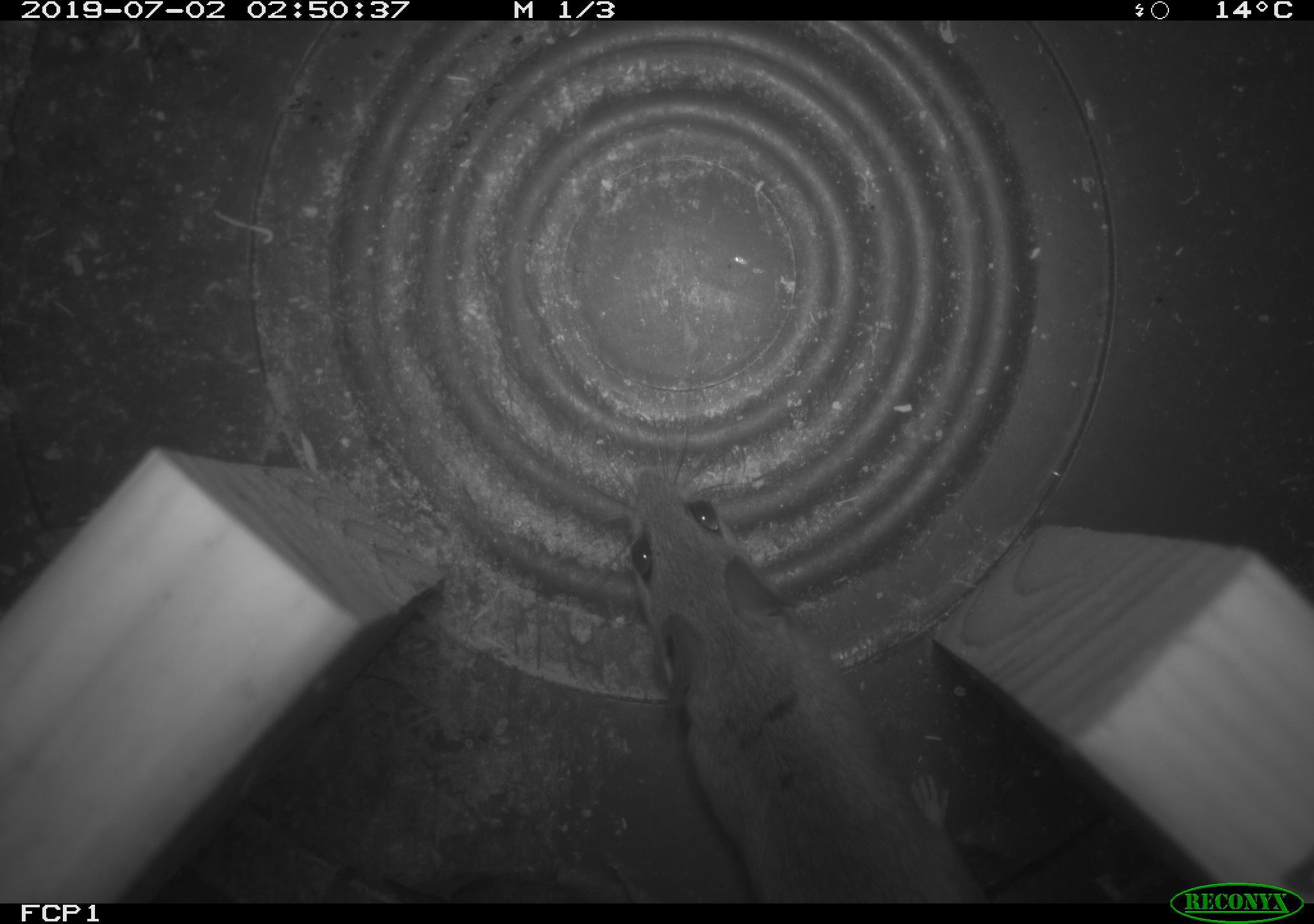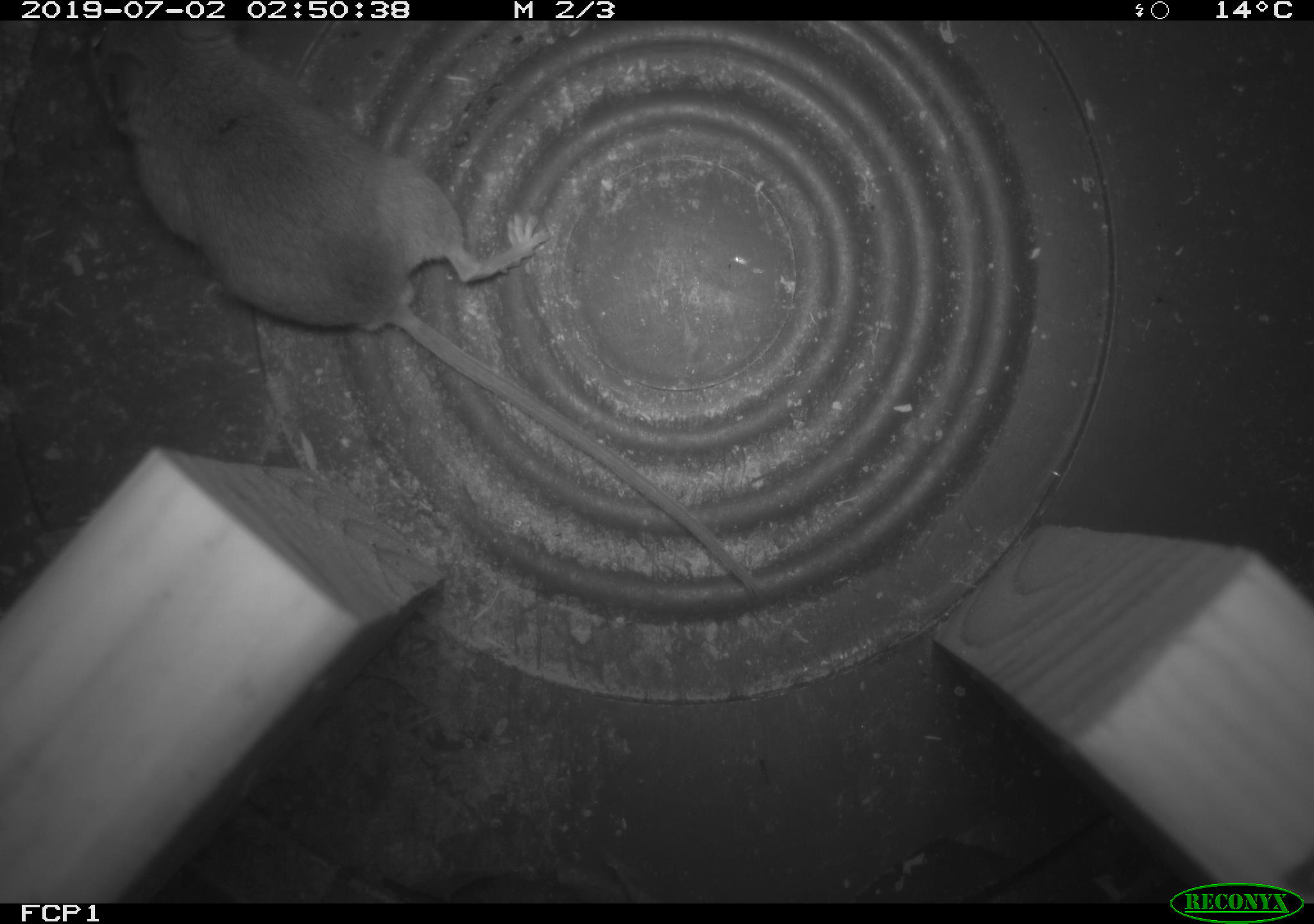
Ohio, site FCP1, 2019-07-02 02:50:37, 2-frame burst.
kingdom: Animalia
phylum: Chordata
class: Mammalia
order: Rodentia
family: Cricetidae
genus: Peromyscus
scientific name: Peromyscus leucopus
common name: white-footed mouse